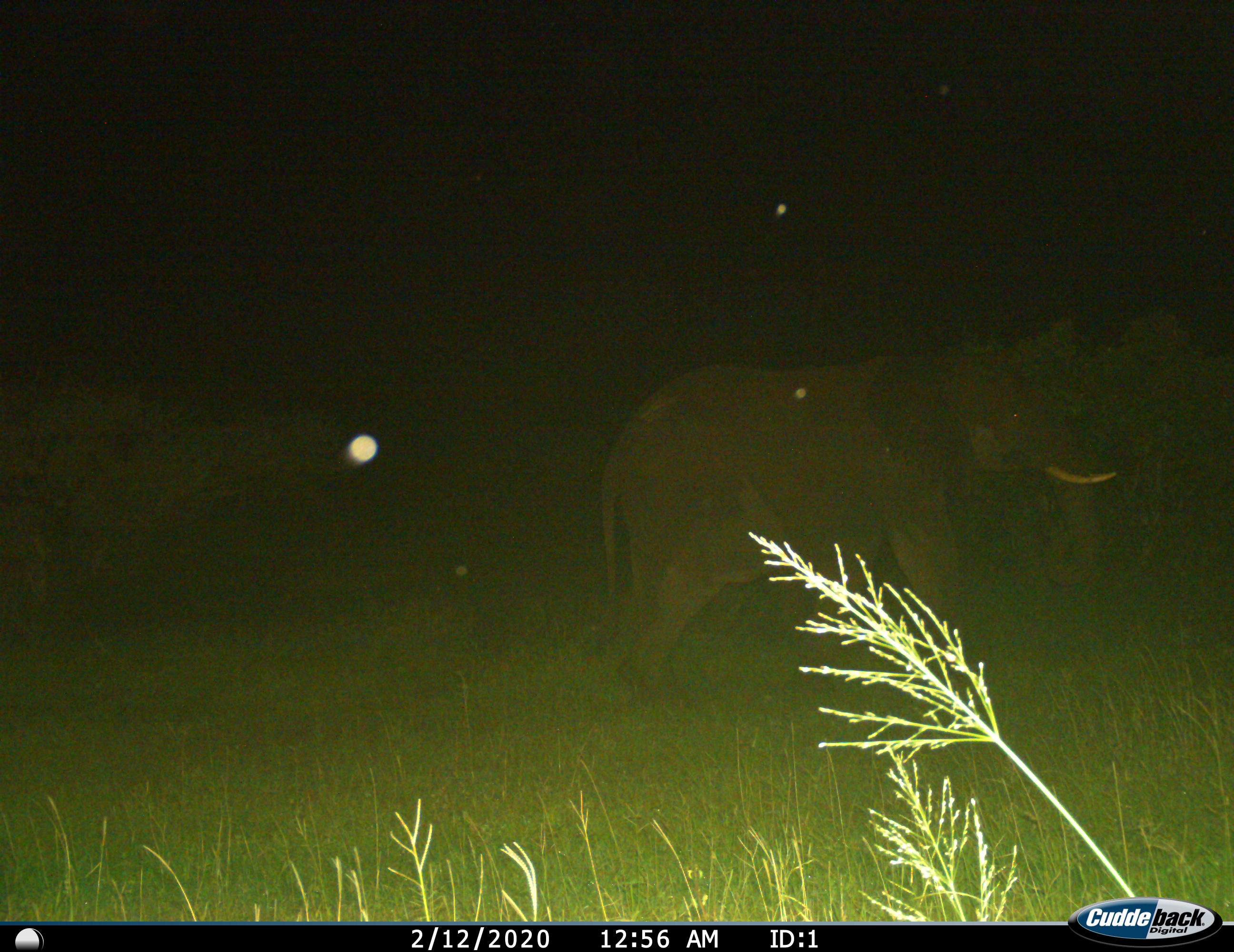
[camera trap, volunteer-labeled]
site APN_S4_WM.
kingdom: Animalia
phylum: Chordata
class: Mammalia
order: Proboscidea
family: Elephantidae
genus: Loxodonta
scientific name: Loxodonta africana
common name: african bush elephant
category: elephant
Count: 1.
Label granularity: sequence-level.